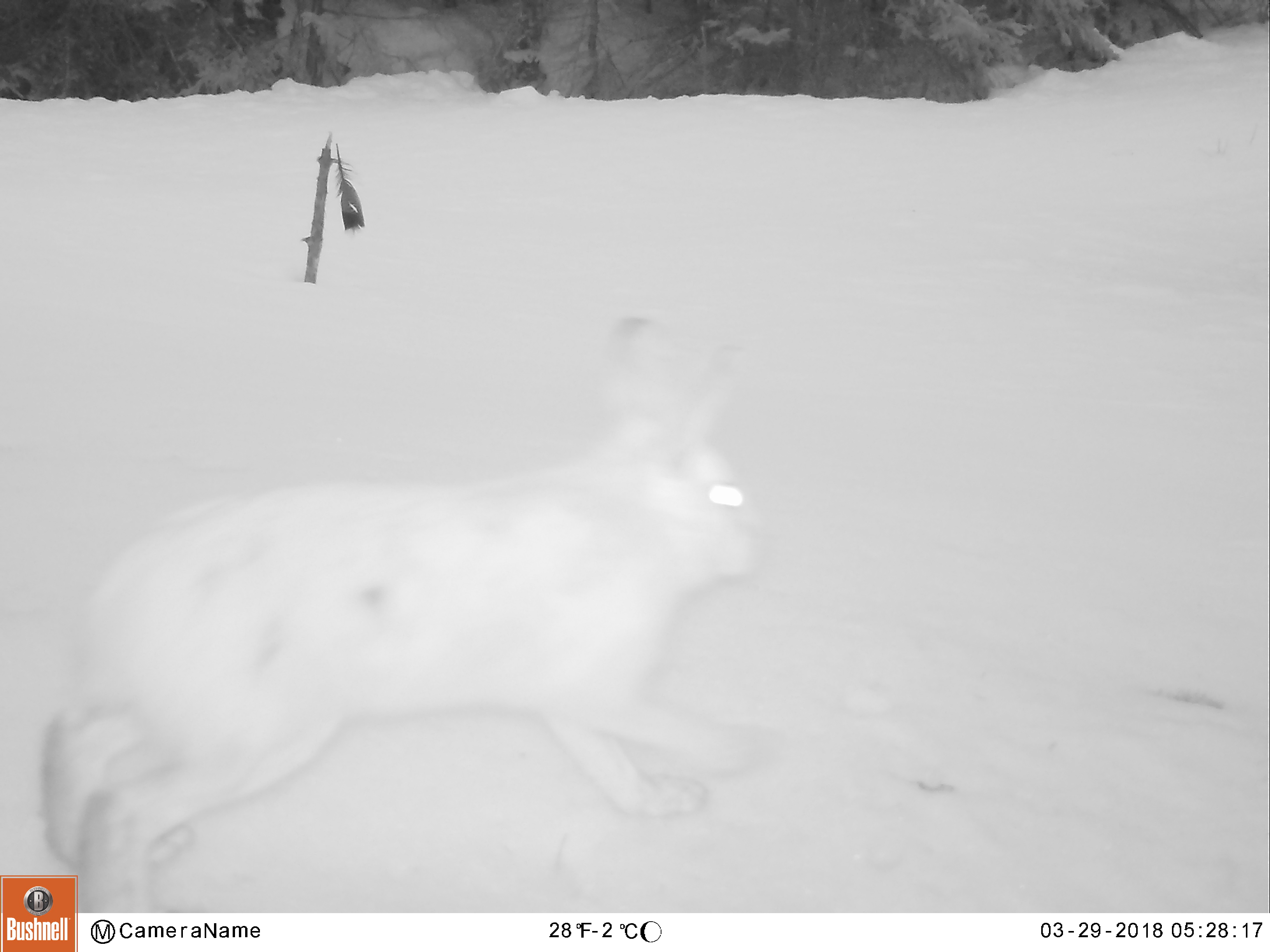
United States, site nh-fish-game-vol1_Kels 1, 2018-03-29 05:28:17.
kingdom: Animalia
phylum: Chordata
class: Mammalia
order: Lagomorpha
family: Leporidae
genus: Lepus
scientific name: Lepus americanus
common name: snowshoe hare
Snowshoe hare (Lepus americanus).